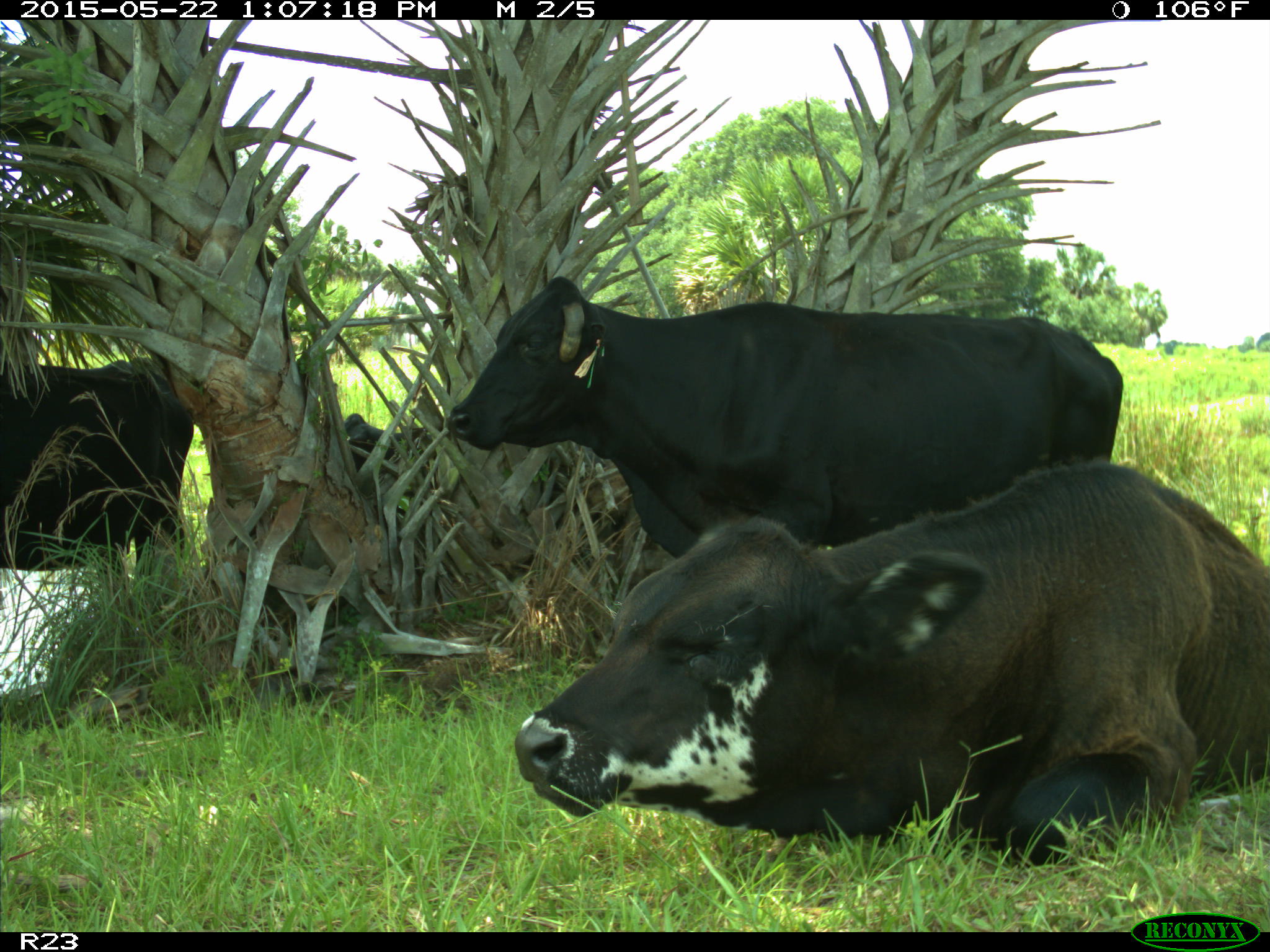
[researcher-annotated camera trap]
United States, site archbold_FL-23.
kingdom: Animalia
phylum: Chordata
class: Mammalia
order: Artiodactyla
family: Bovidae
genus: Bos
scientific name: Bos taurus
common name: domestic cow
Bos taurus (domestic cow).